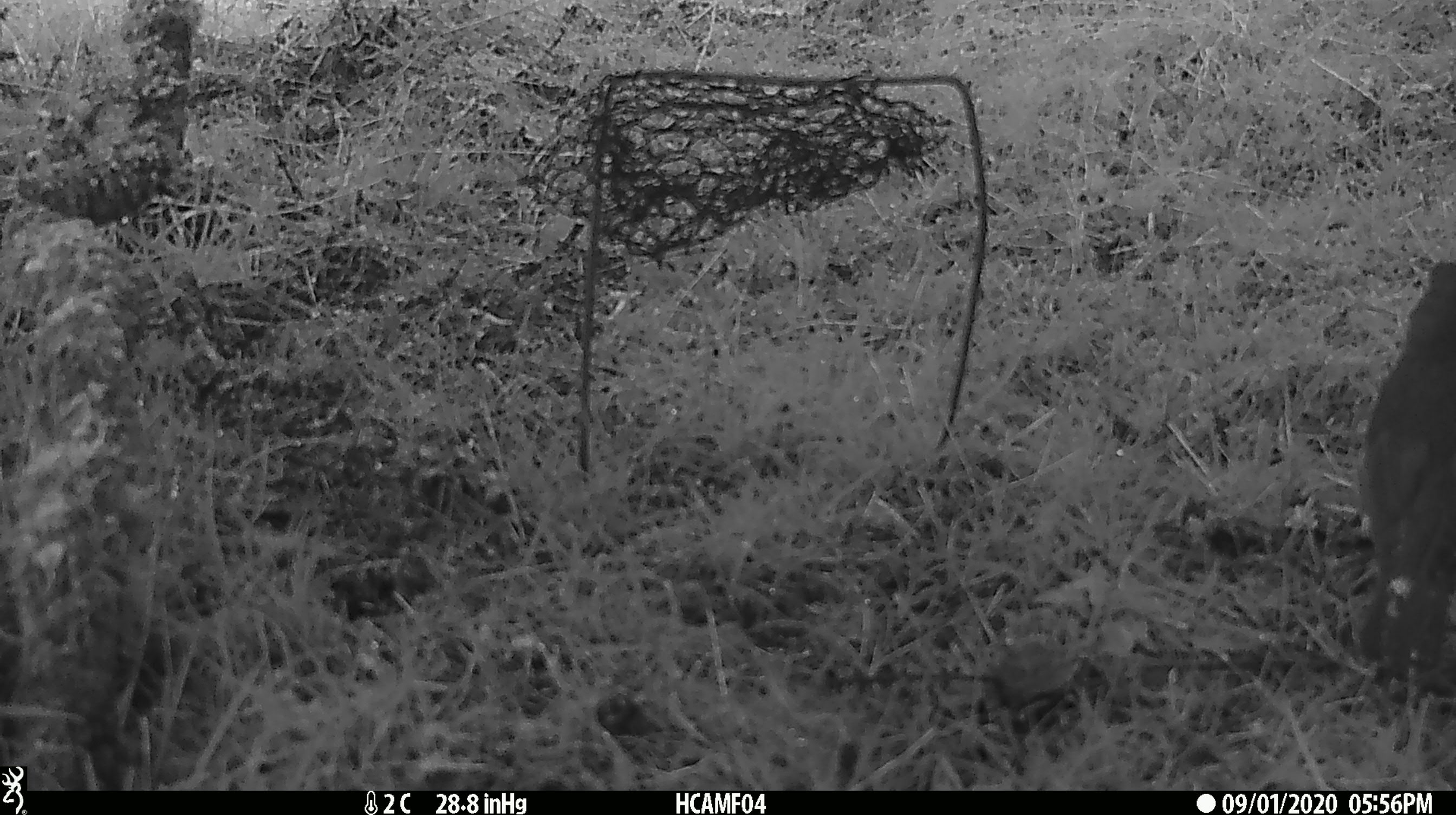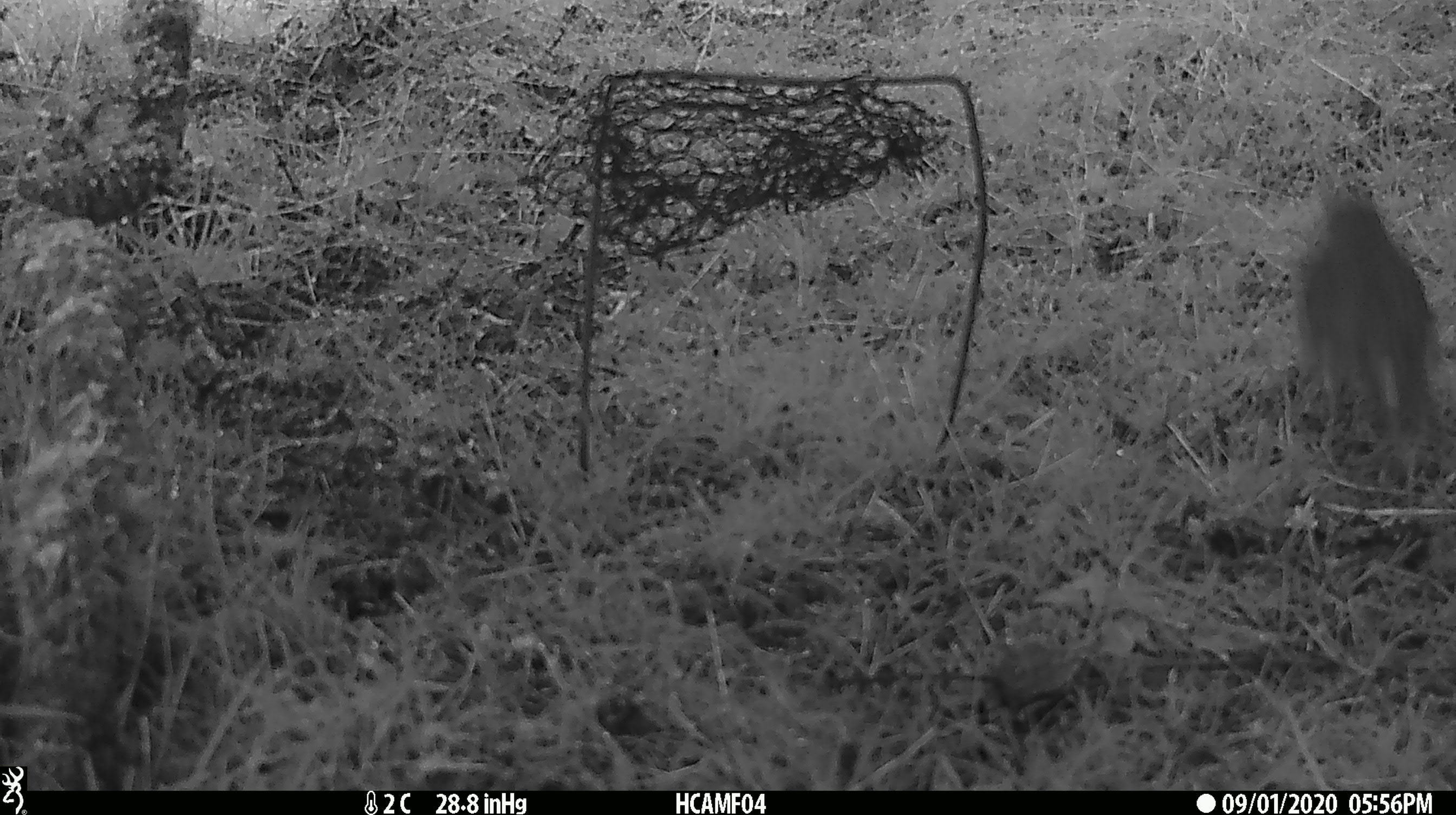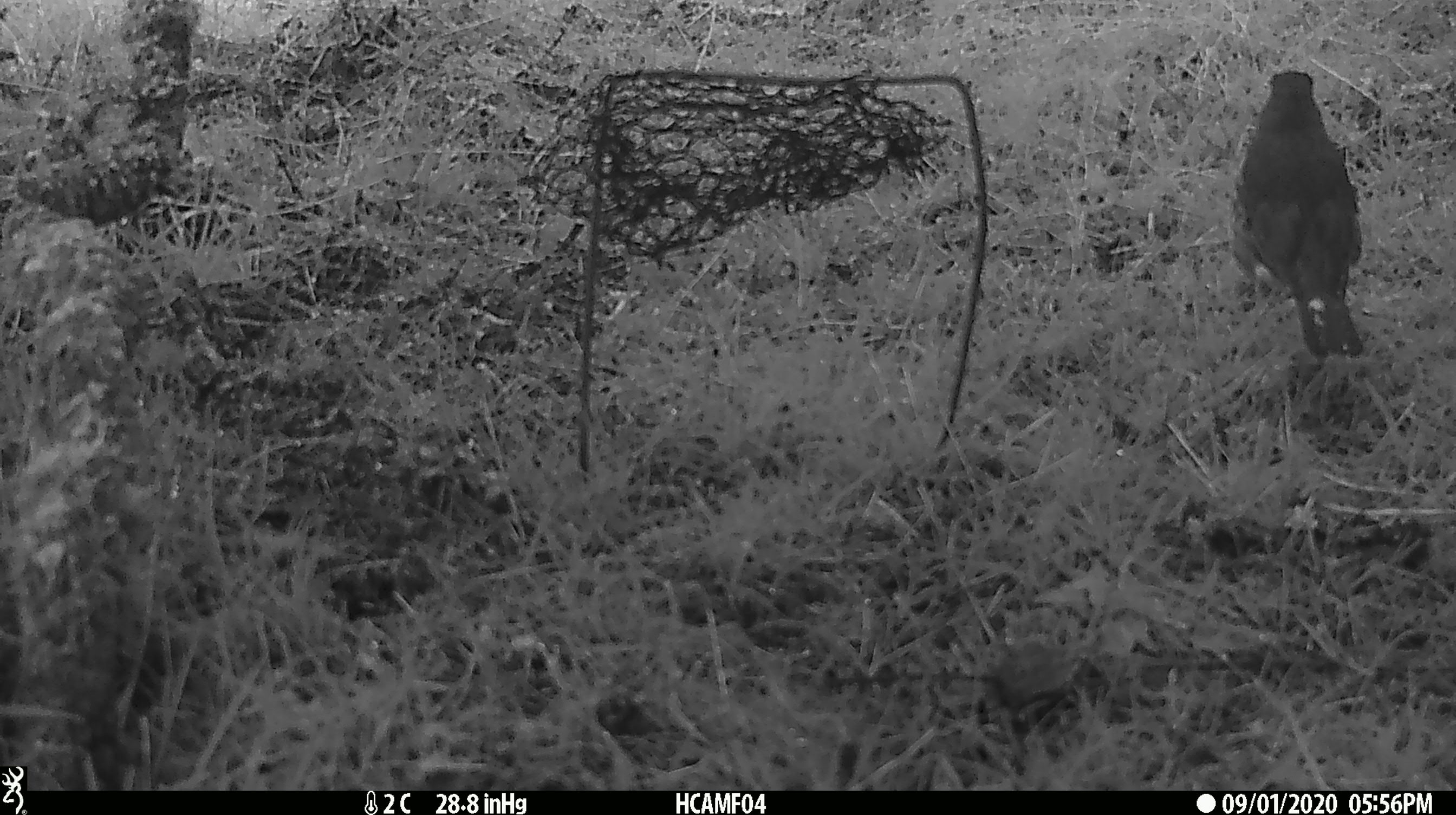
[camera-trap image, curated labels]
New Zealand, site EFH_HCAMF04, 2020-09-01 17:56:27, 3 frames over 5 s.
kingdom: Animalia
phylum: Chordata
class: Aves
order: Passeriformes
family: Turdidae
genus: Turdus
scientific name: Turdus merula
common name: eurasian blackbird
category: blackbird